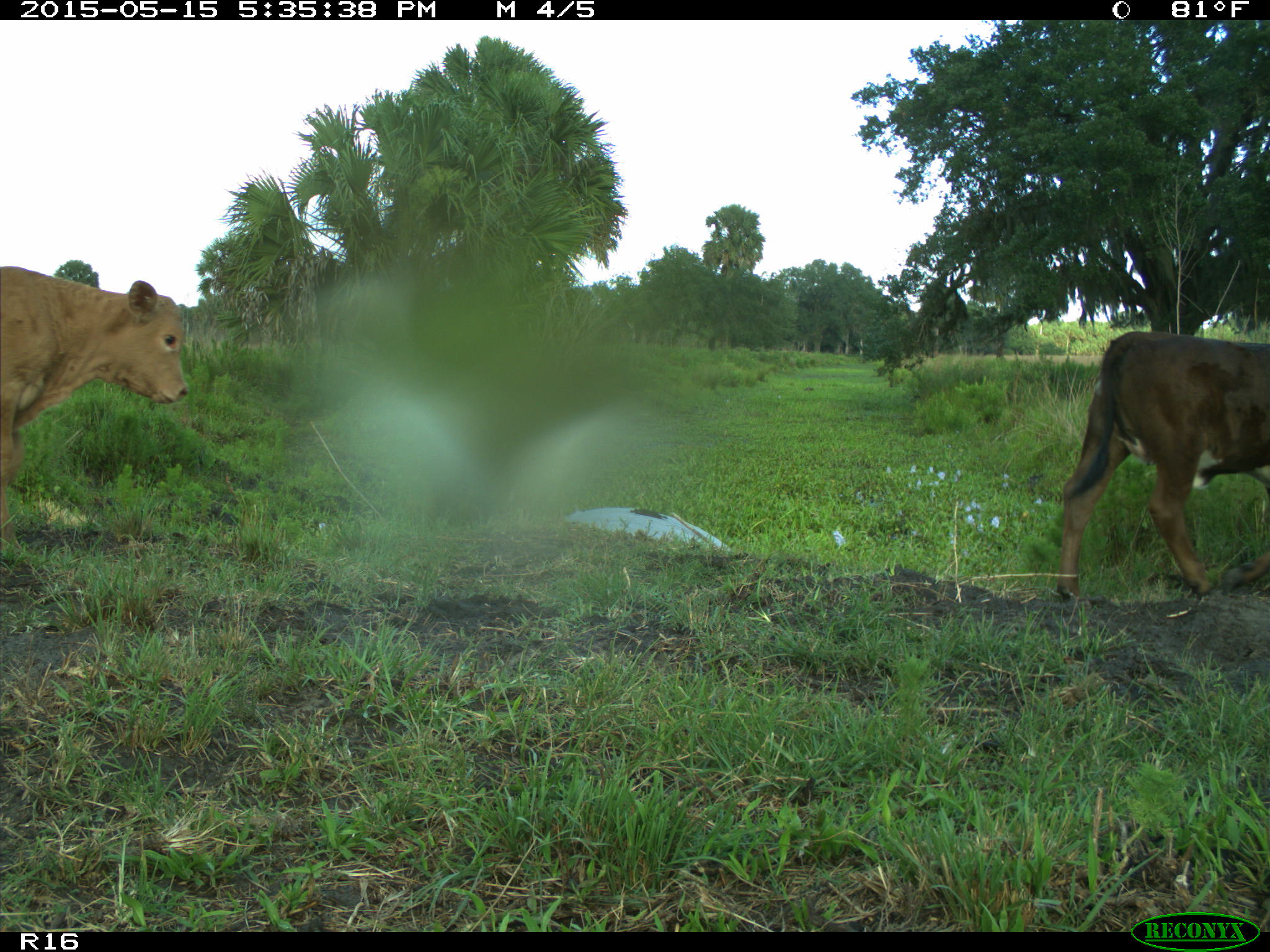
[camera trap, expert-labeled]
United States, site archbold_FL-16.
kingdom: Animalia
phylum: Chordata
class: Mammalia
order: Artiodactyla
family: Bovidae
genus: Bos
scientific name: Bos taurus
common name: domestic cow